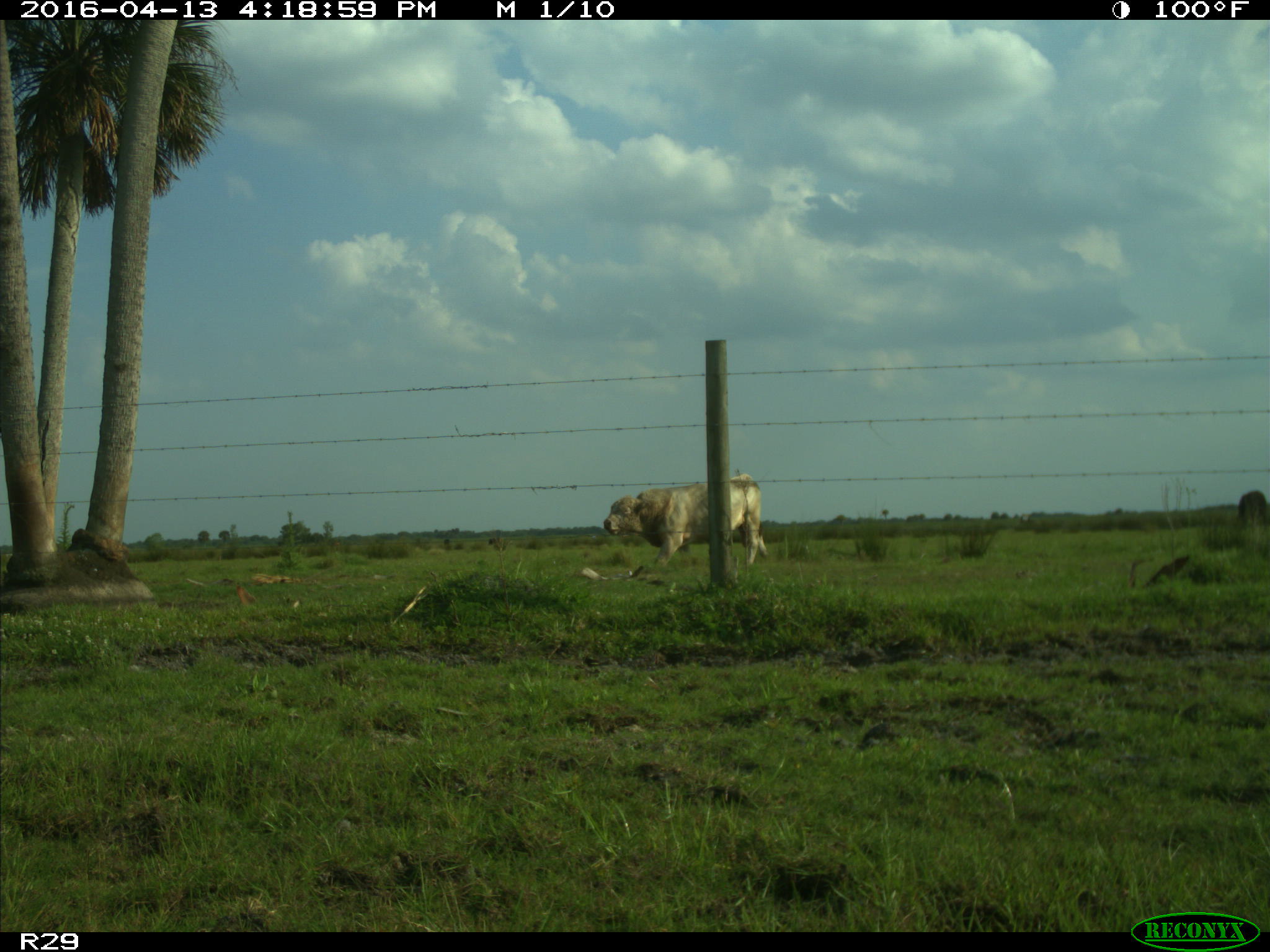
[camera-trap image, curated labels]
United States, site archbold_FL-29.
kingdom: Animalia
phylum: Chordata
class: Mammalia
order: Artiodactyla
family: Bovidae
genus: Bos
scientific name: Bos taurus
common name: domestic cow